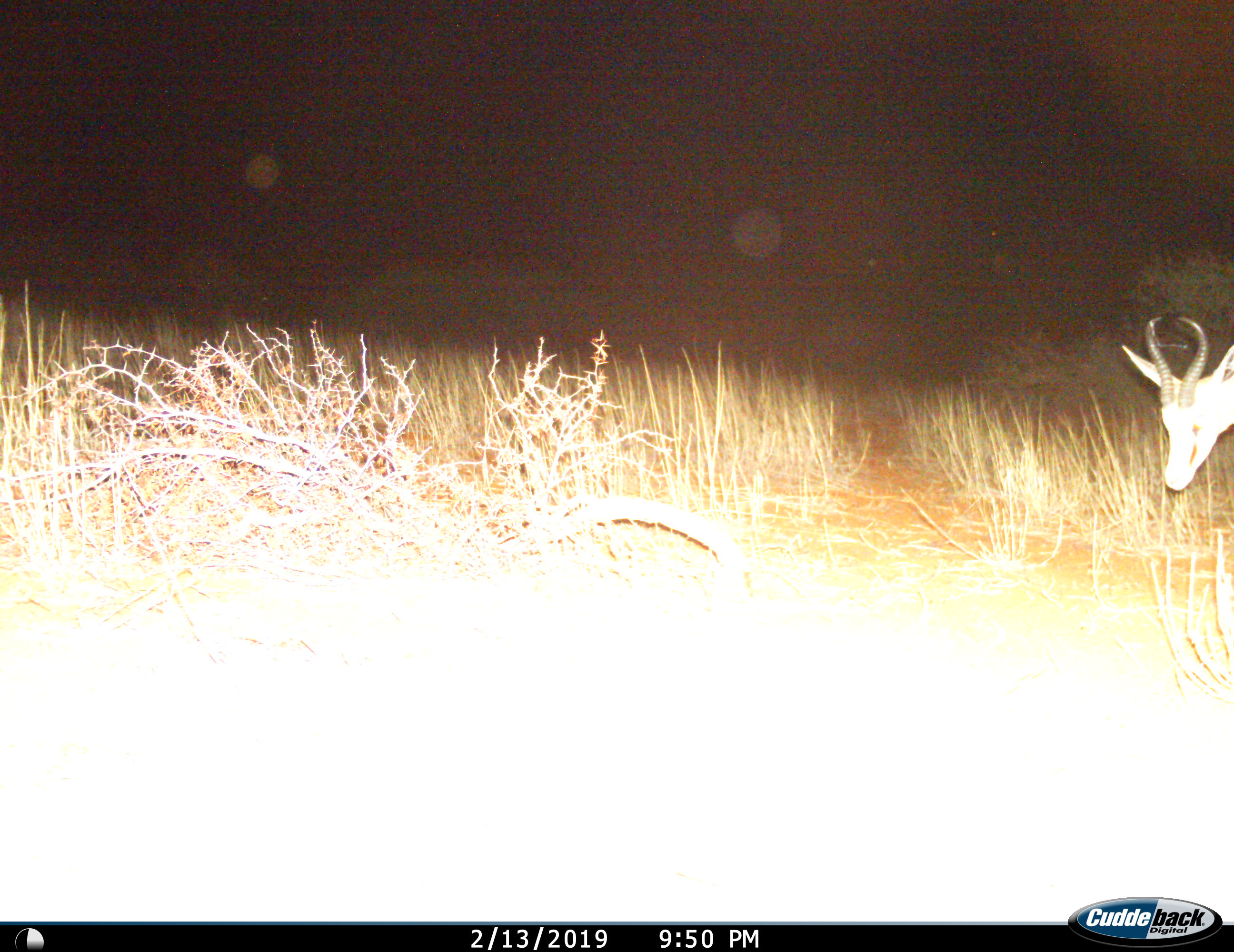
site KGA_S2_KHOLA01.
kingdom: Animalia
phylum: Chordata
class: Mammalia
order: Artiodactyla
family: Bovidae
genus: Antidorcas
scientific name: Antidorcas marsupialis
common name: springbok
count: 1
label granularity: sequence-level